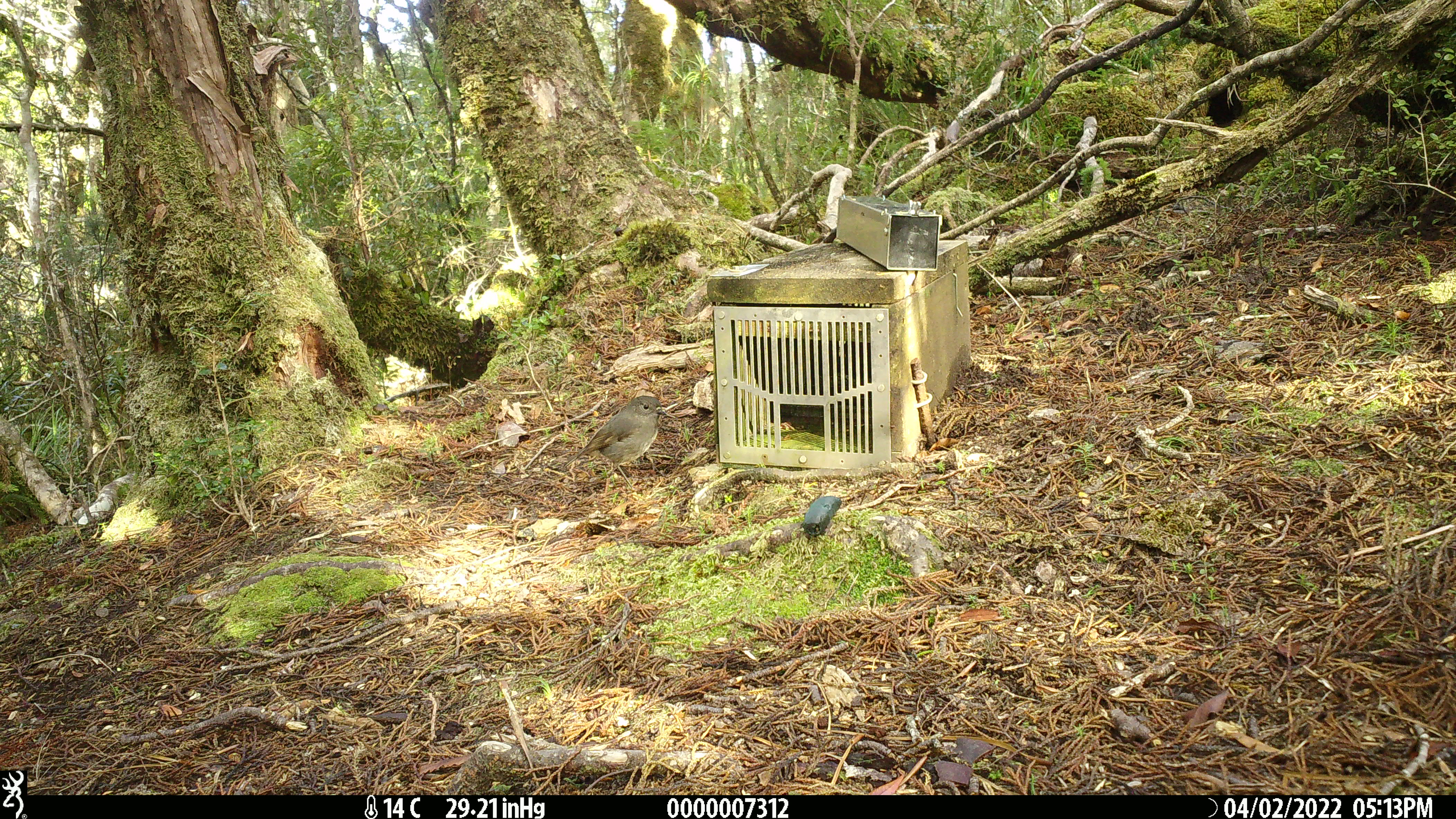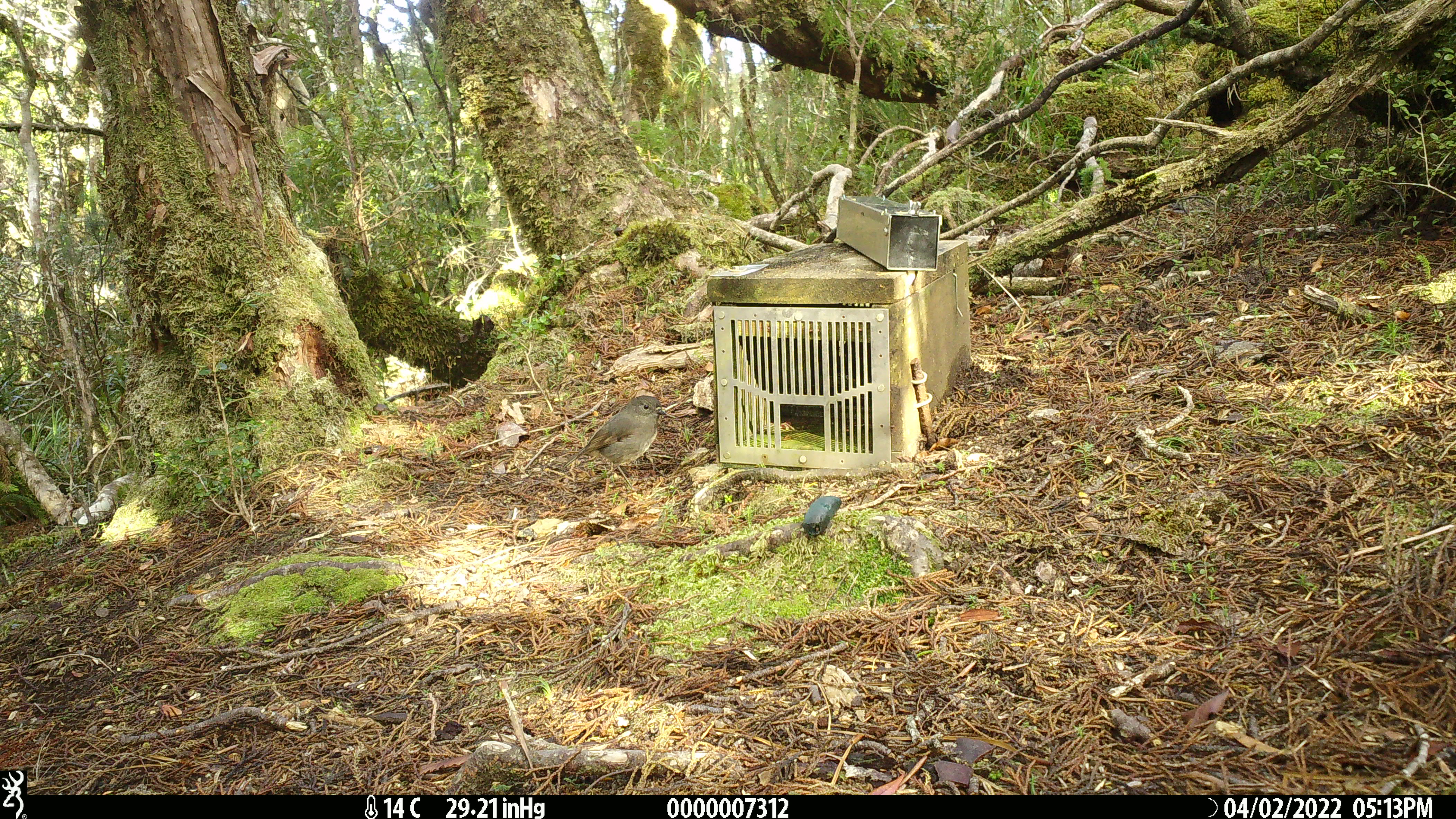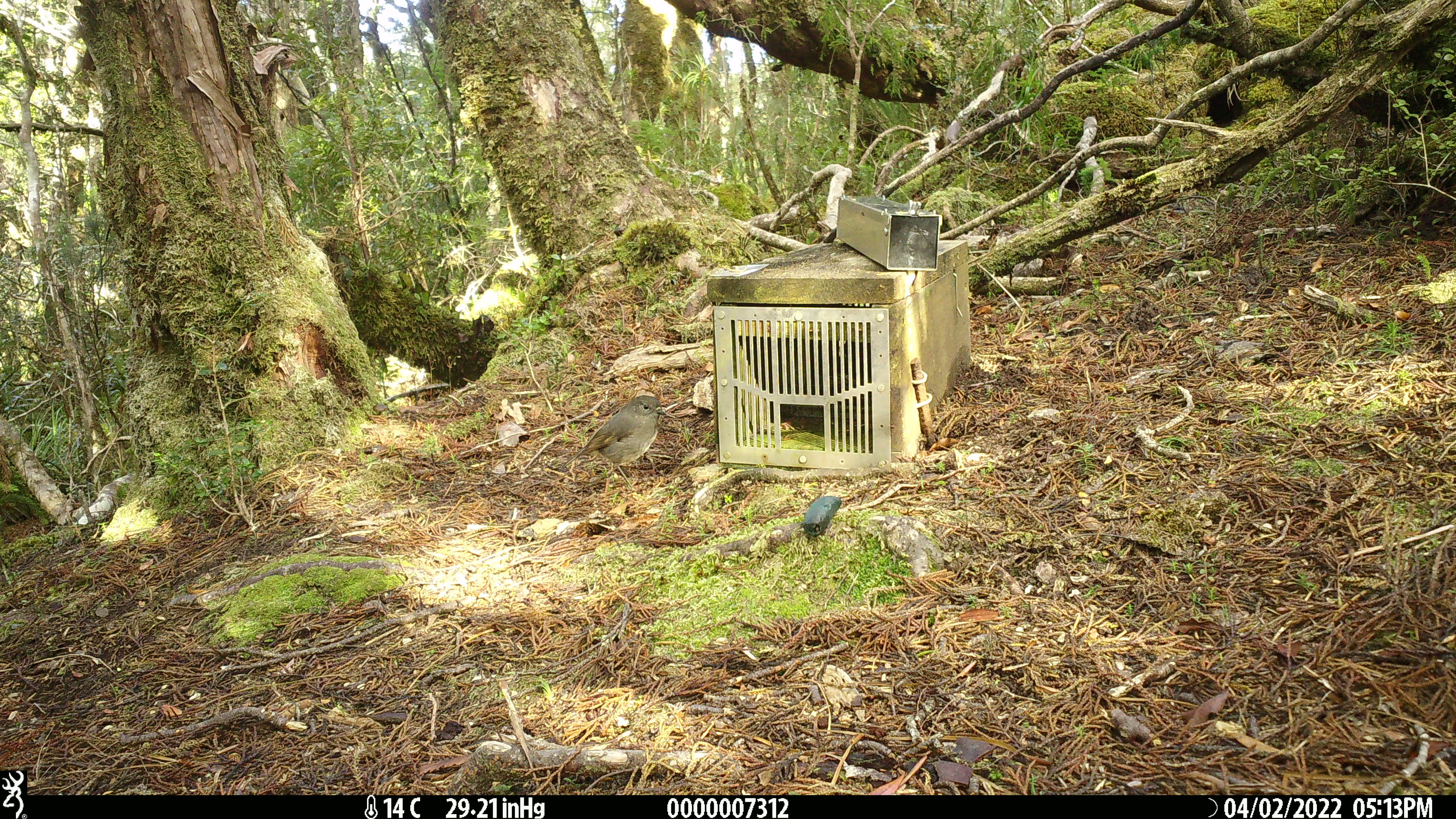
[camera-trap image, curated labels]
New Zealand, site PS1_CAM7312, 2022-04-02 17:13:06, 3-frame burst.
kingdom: Animalia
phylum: Chordata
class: Aves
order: Passeriformes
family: Petroicidae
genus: Petroica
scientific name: Petroica australis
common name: new zealand robin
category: robin